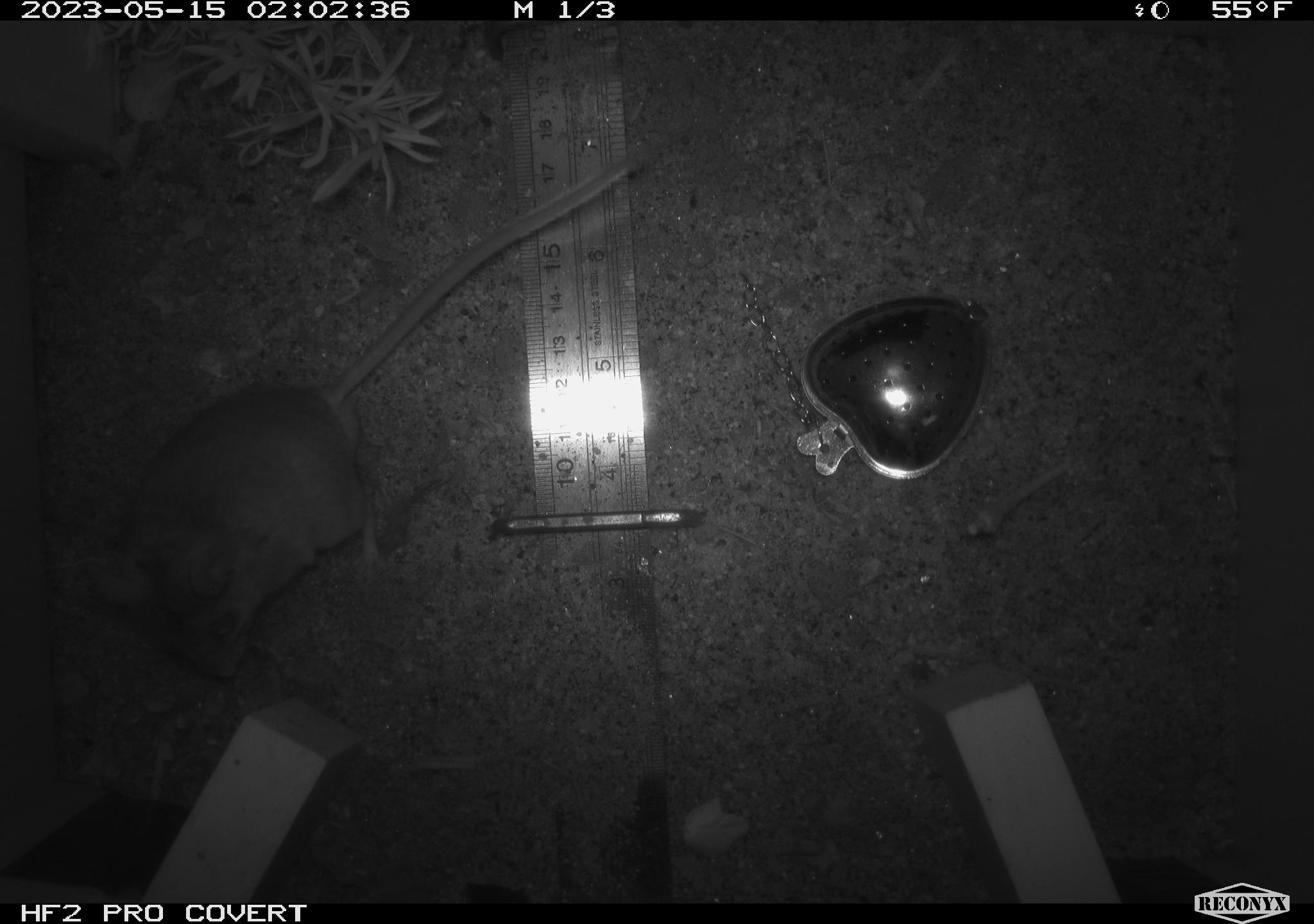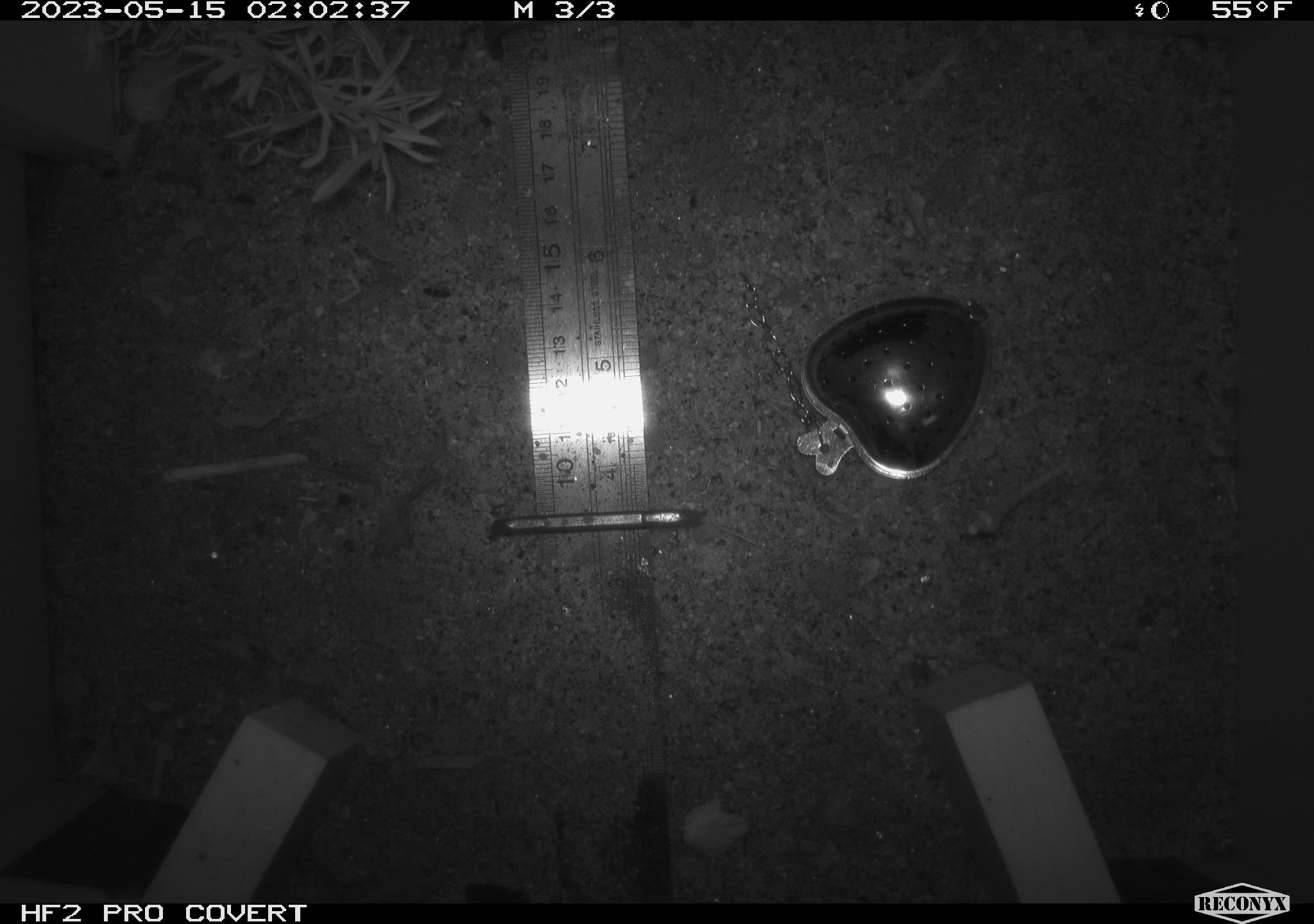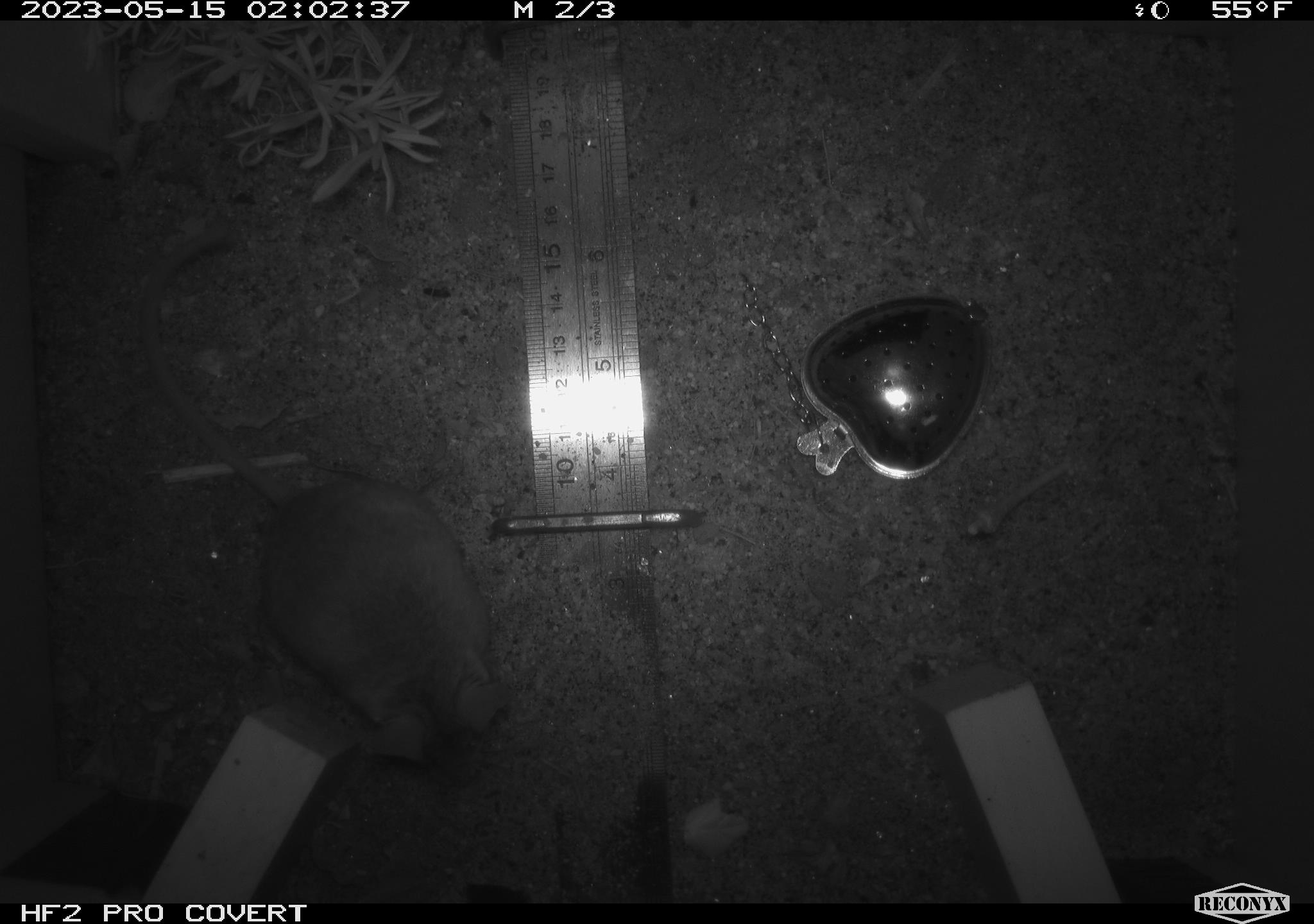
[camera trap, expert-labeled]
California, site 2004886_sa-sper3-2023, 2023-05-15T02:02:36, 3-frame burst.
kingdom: Animalia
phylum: Chordata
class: Mammalia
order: Rodentia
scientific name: Rodentia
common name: mouse species